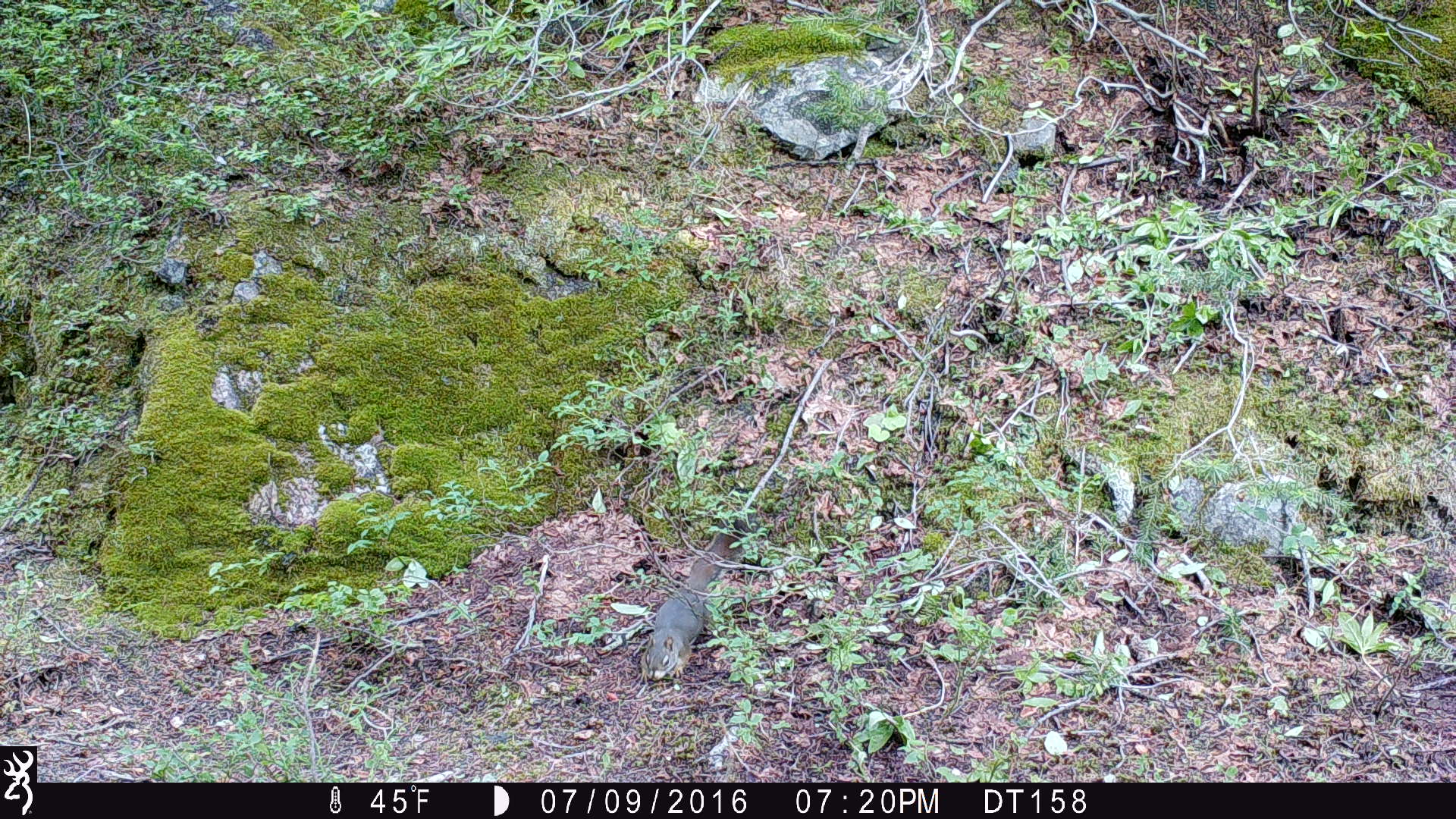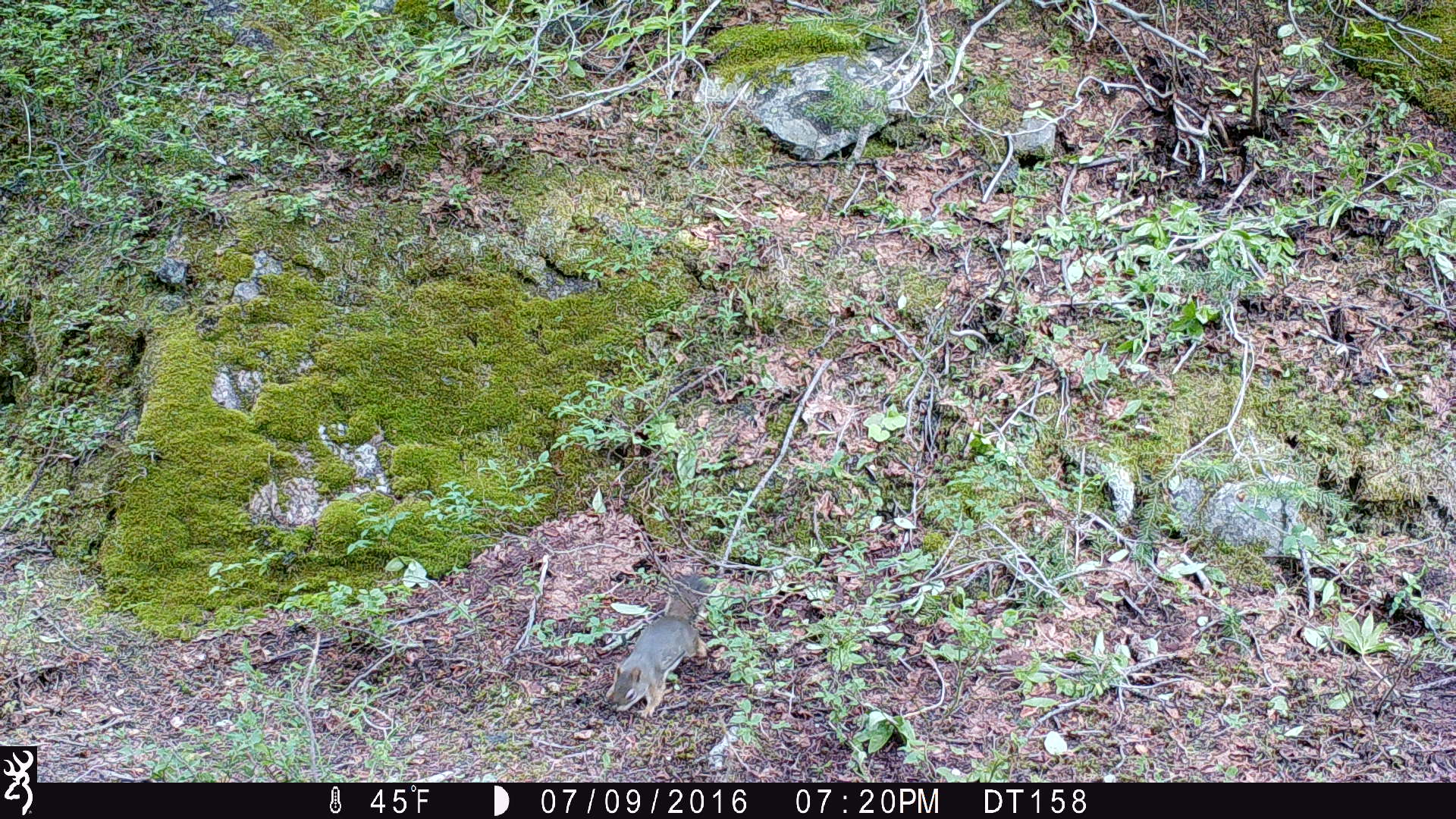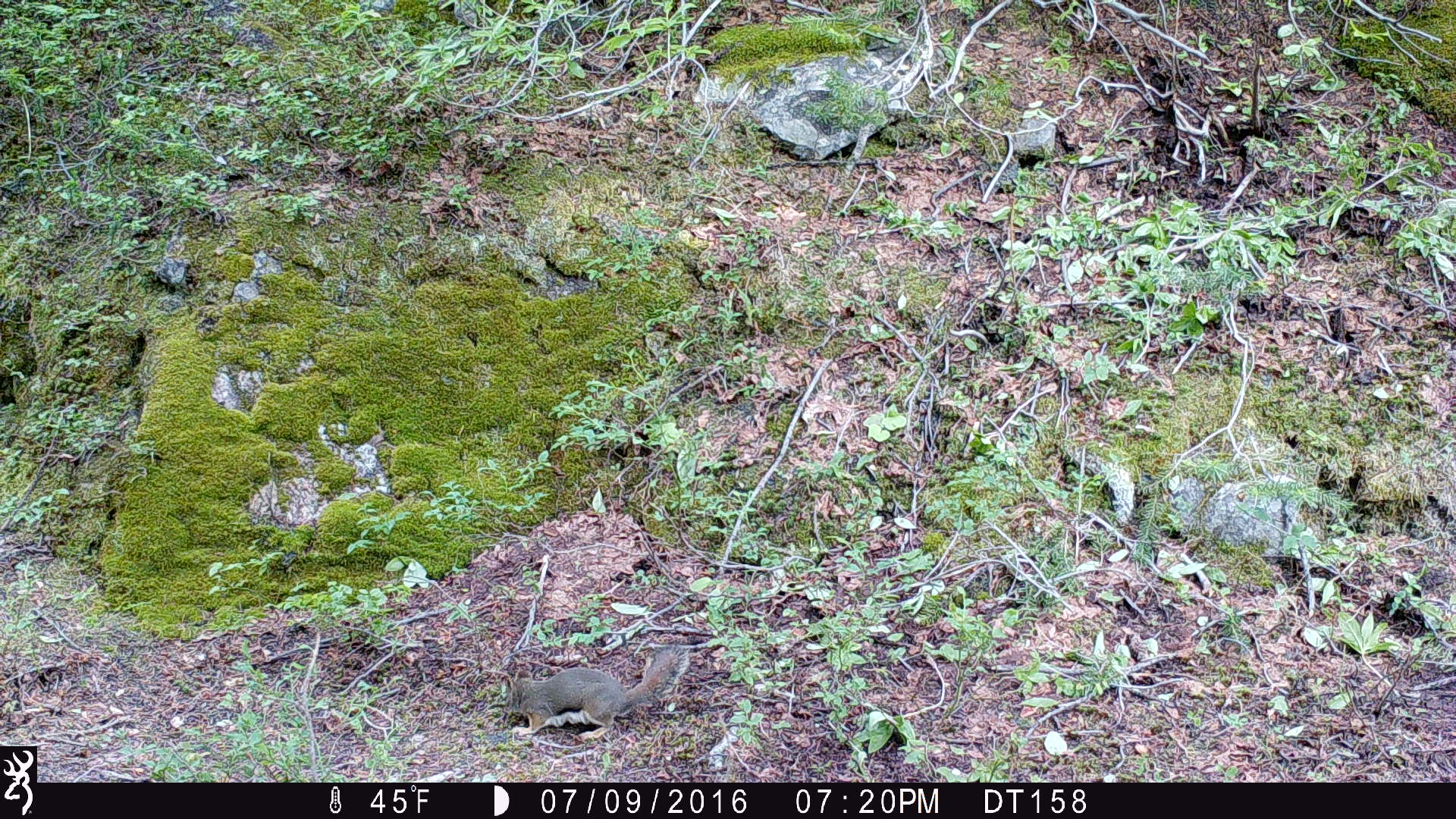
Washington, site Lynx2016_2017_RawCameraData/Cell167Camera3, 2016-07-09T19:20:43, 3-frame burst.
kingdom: Animalia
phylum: Chordata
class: Mammalia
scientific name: Mammalia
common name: small mammal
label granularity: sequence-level